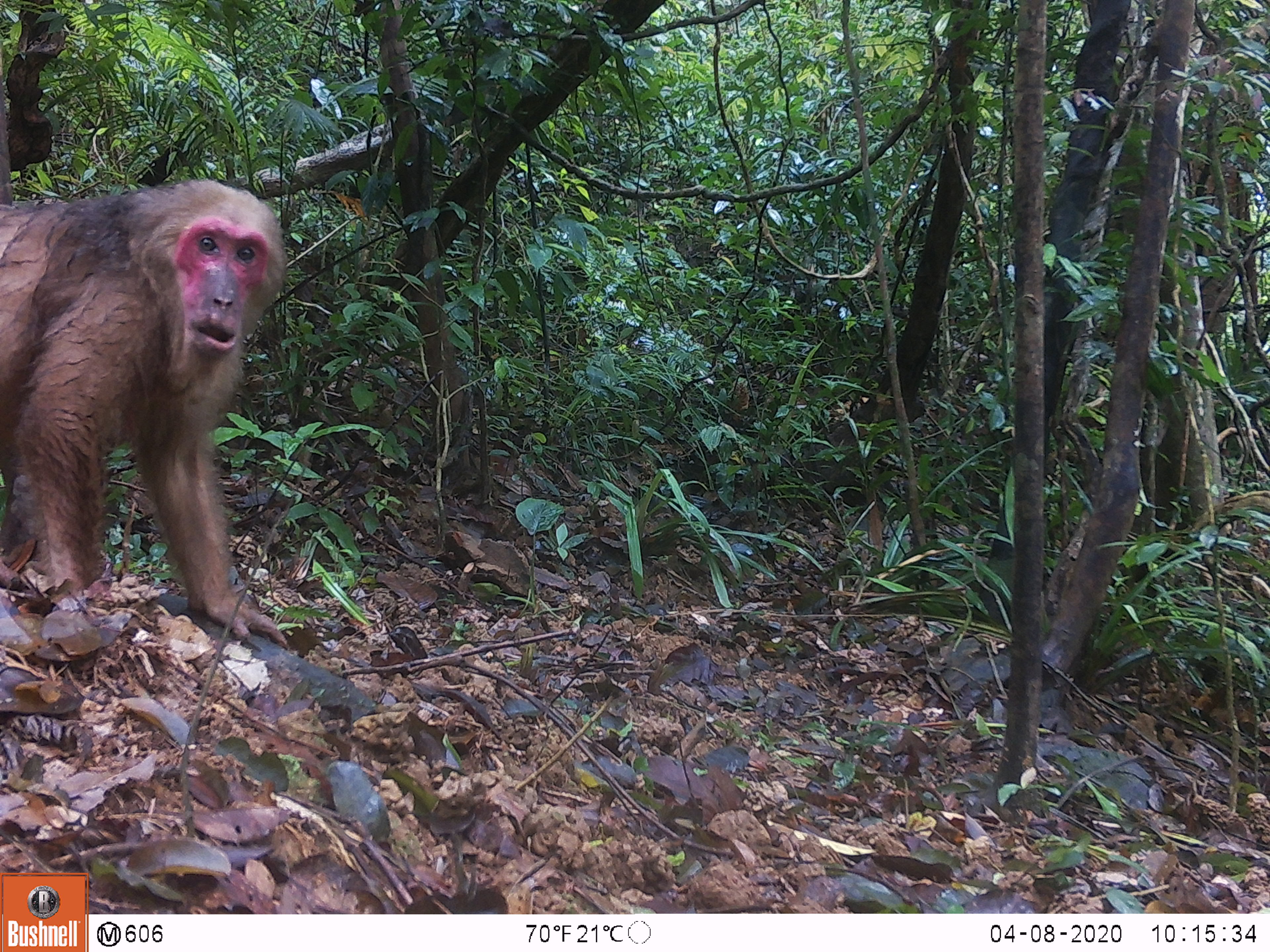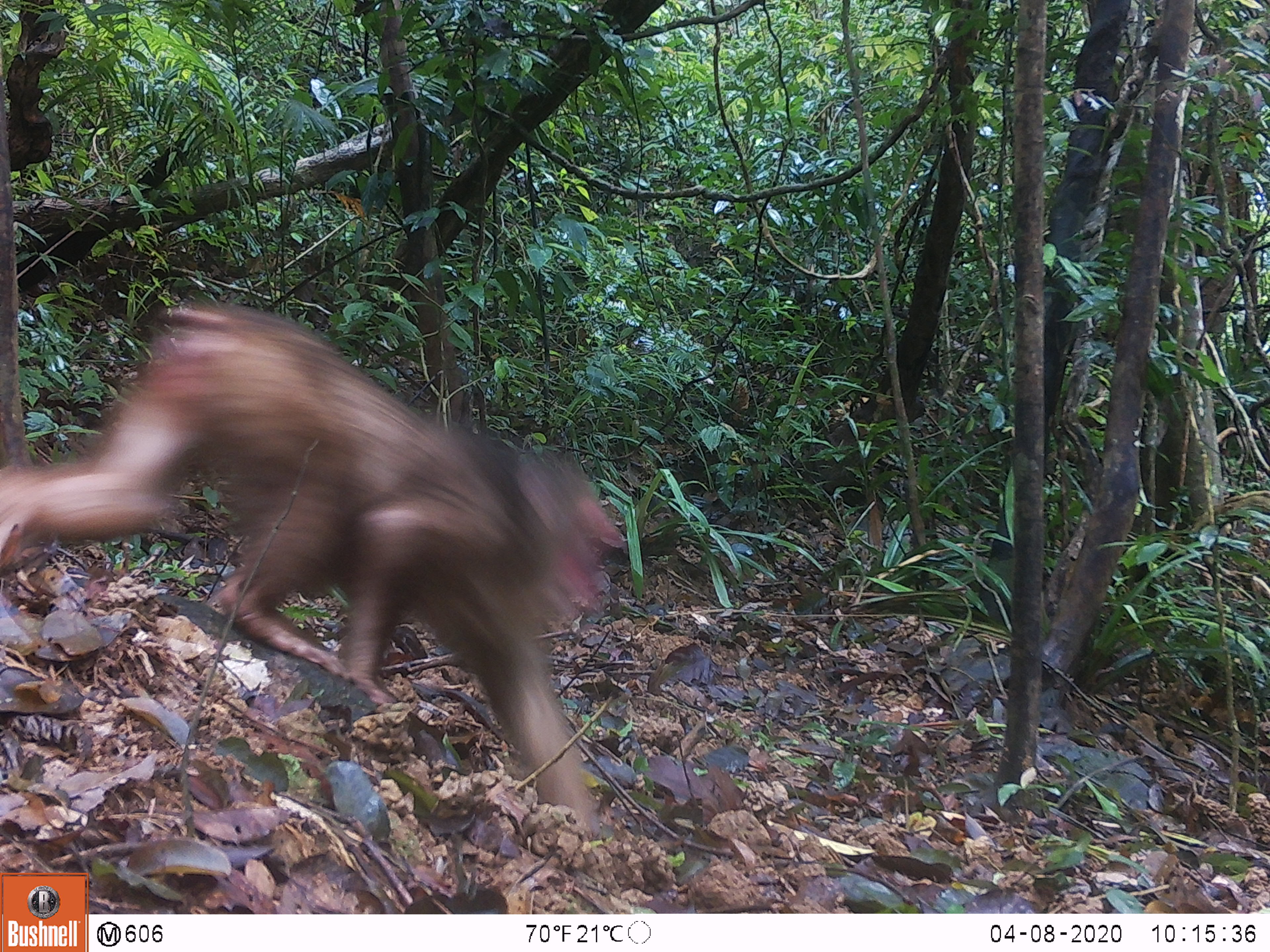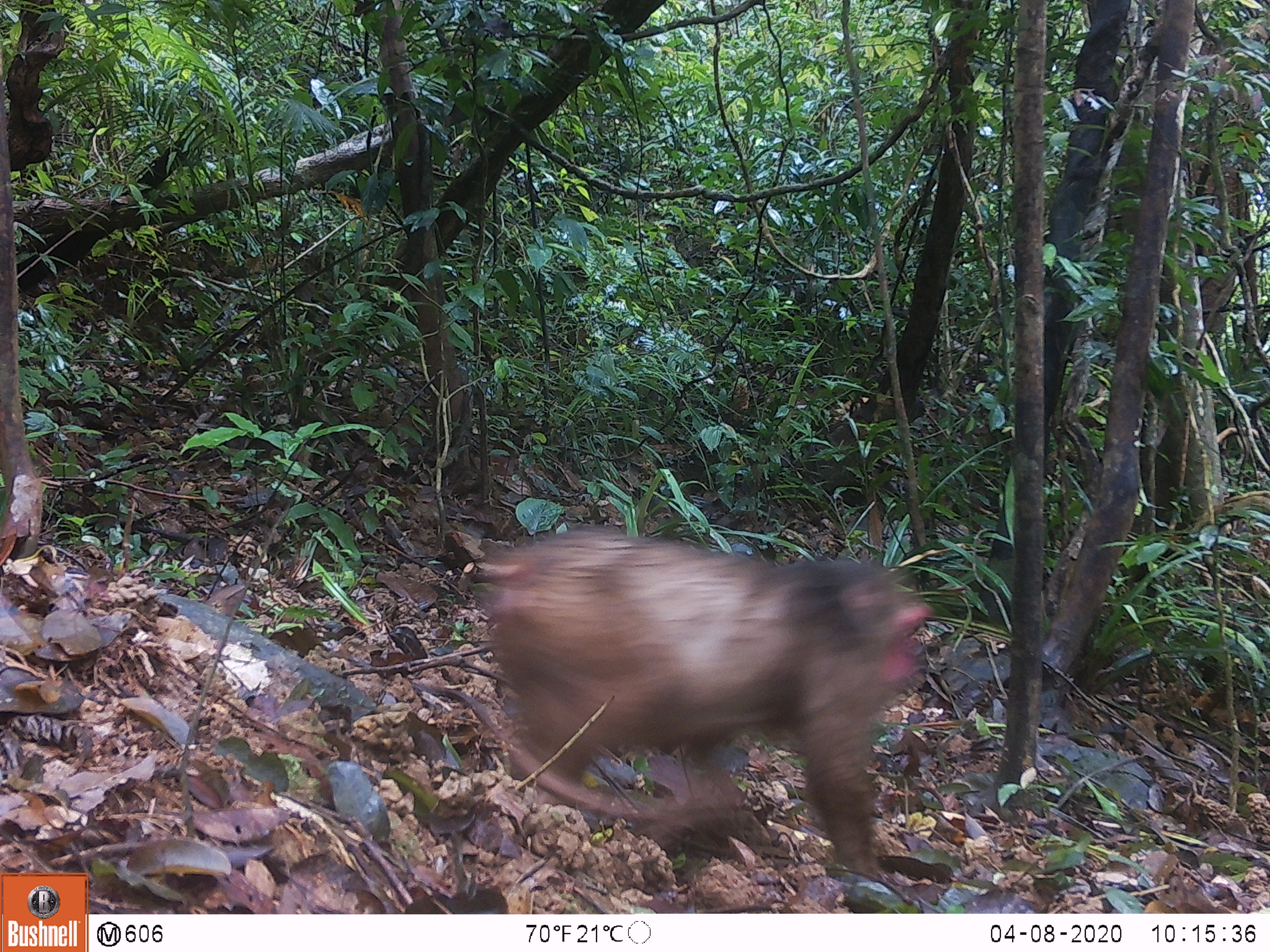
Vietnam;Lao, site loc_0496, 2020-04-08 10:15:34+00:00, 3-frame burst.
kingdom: Animalia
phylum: Chordata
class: Mammalia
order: Primates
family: Cercopithecidae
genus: Macaca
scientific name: Macaca arctoides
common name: stump-tailed macaque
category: stump tailed macaque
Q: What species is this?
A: Stump tailed macaque (stump-tailed macaque) (Macaca arctoides).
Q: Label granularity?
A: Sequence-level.